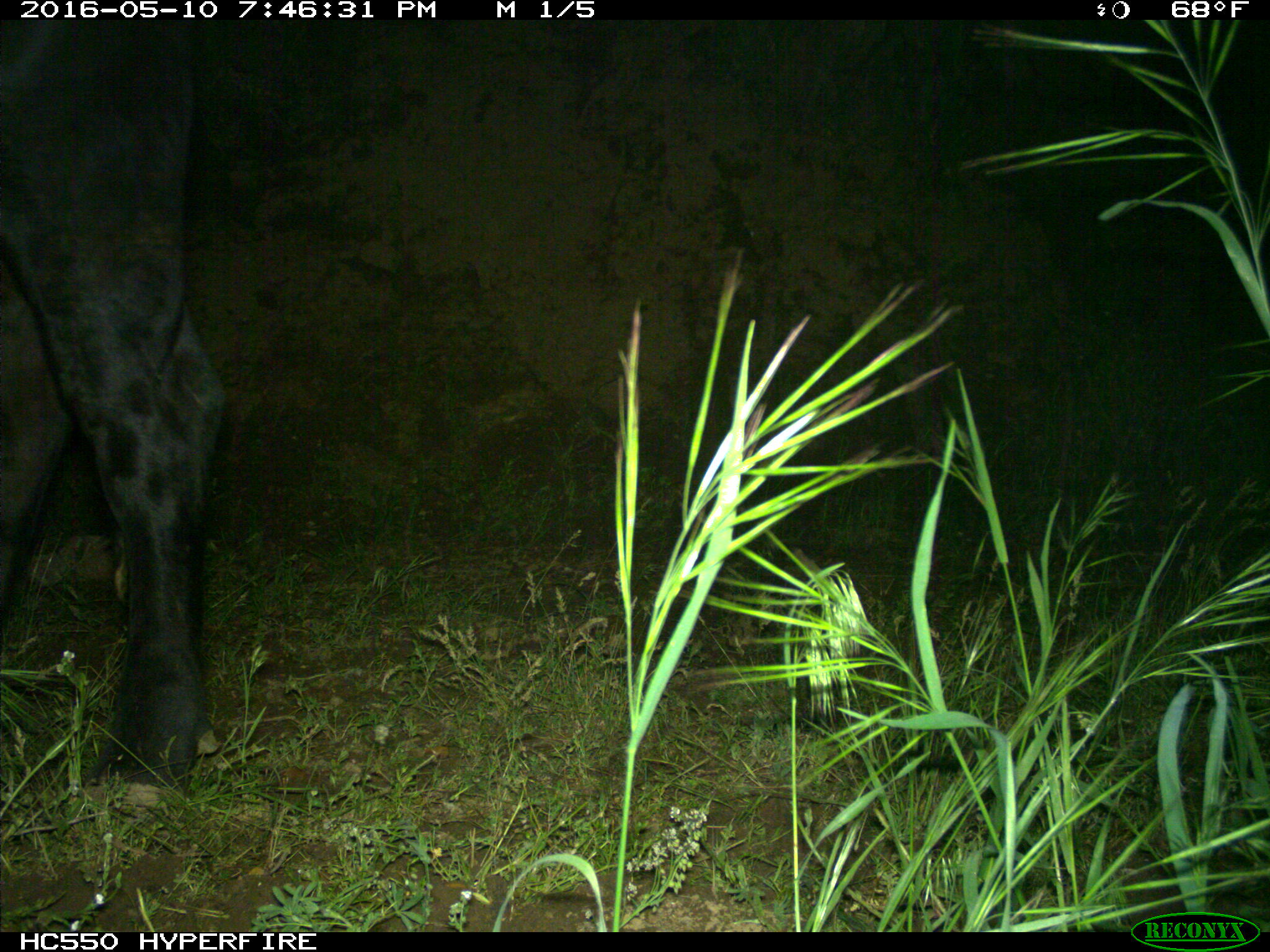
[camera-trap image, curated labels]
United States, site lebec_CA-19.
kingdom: Animalia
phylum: Chordata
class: Mammalia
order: Artiodactyla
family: Bovidae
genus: Bos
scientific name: Bos taurus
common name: domestic cow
Bos taurus (domestic cow).